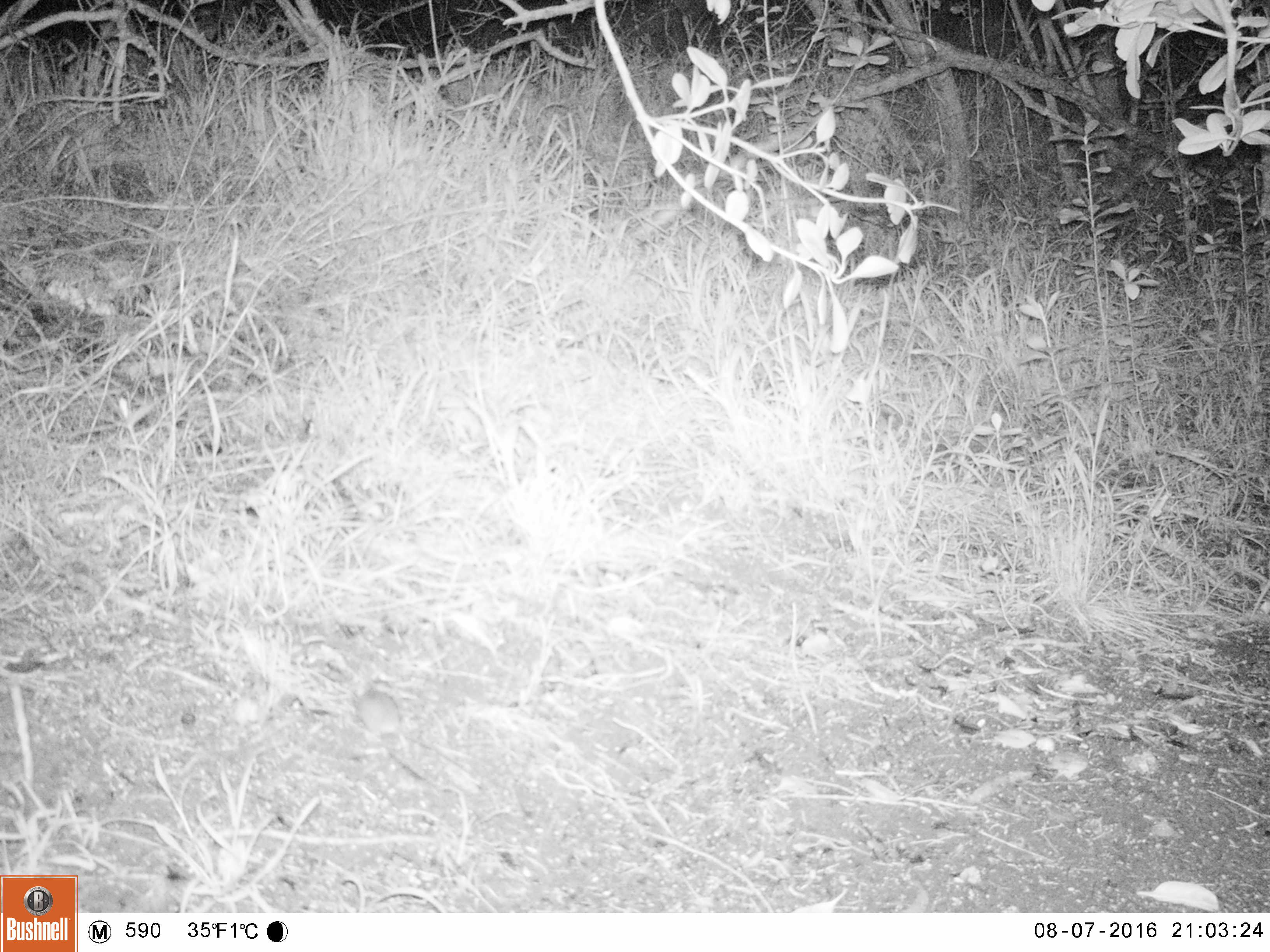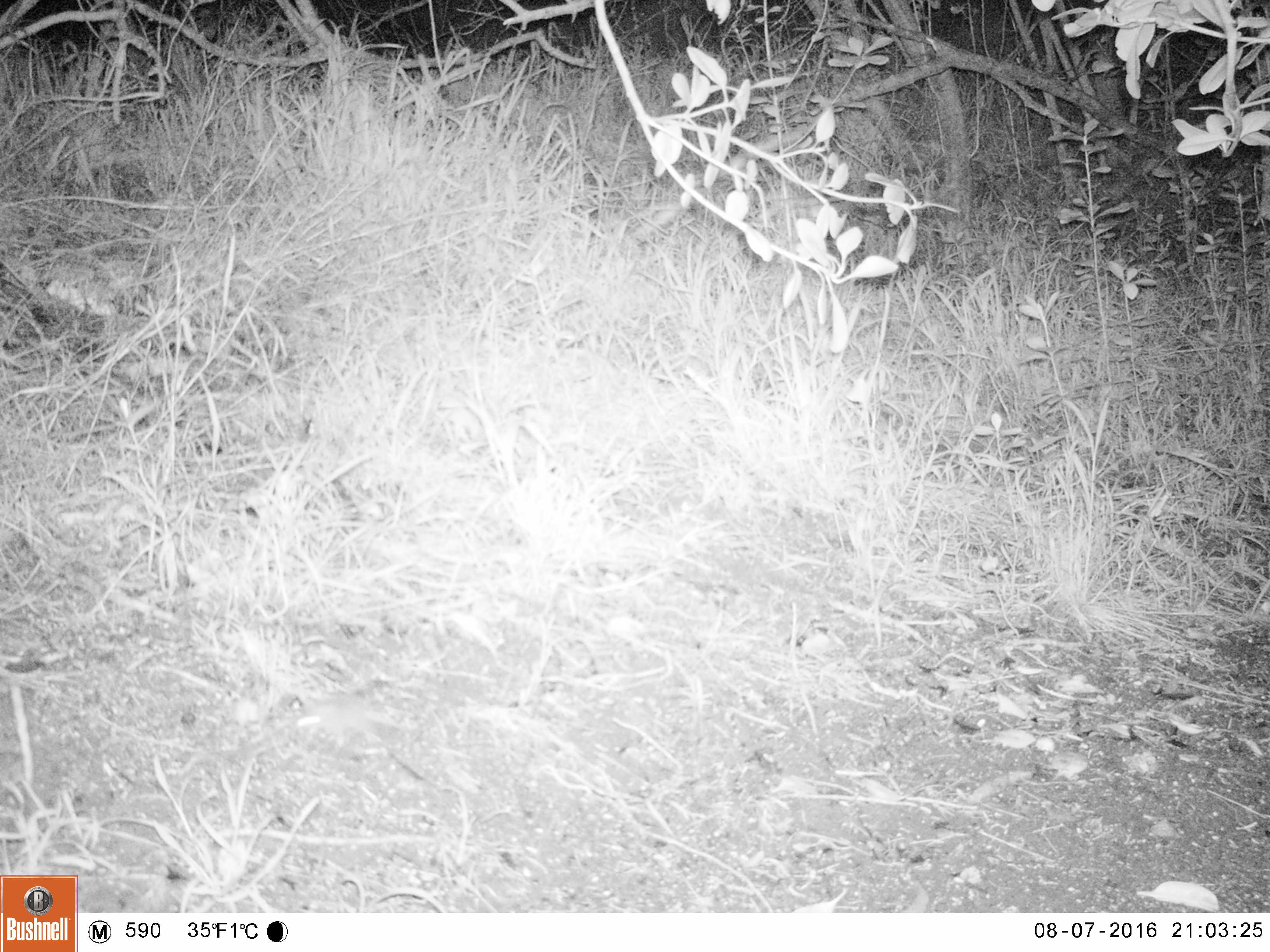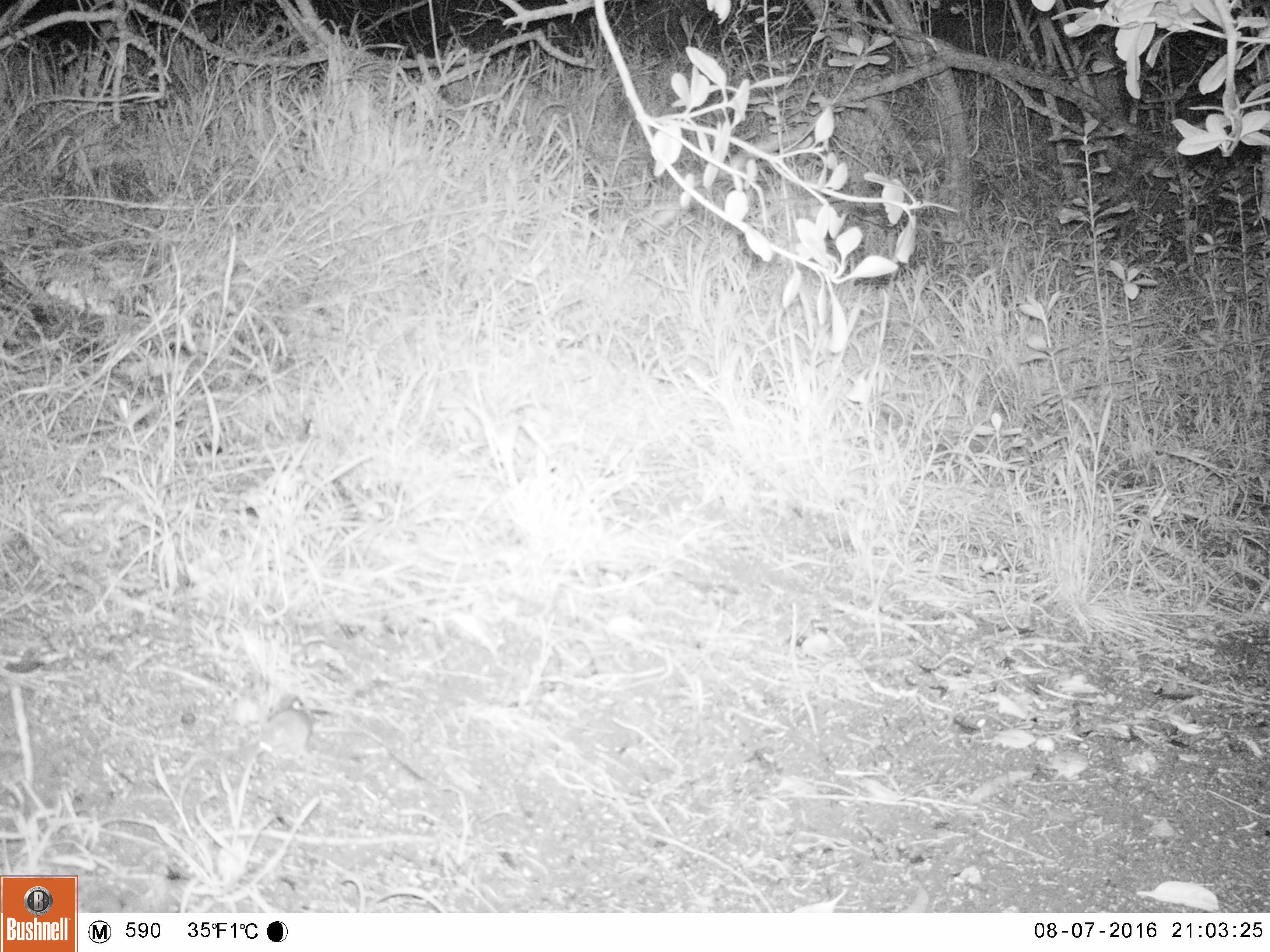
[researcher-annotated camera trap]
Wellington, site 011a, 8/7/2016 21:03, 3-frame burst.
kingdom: Animalia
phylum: Chordata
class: Mammalia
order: Rodentia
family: Muridae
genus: Mus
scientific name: Mus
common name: mouse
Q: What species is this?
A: Mouse (Mus).